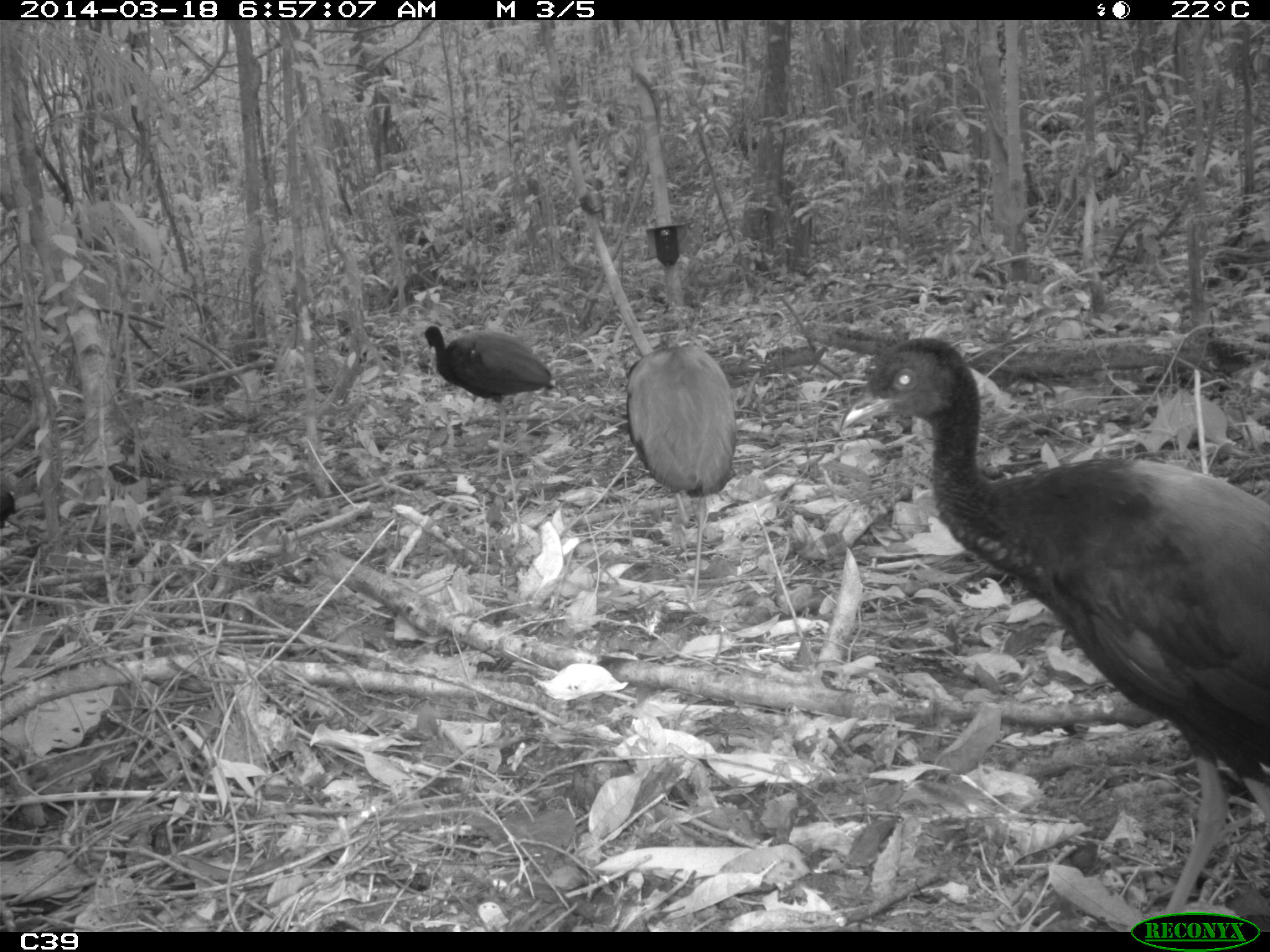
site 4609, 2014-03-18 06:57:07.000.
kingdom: Animalia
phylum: Chordata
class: Aves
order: Gruiformes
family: Psophiidae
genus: Psophia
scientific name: Psophia crepitans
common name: gray-winged trumpeter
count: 11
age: adult